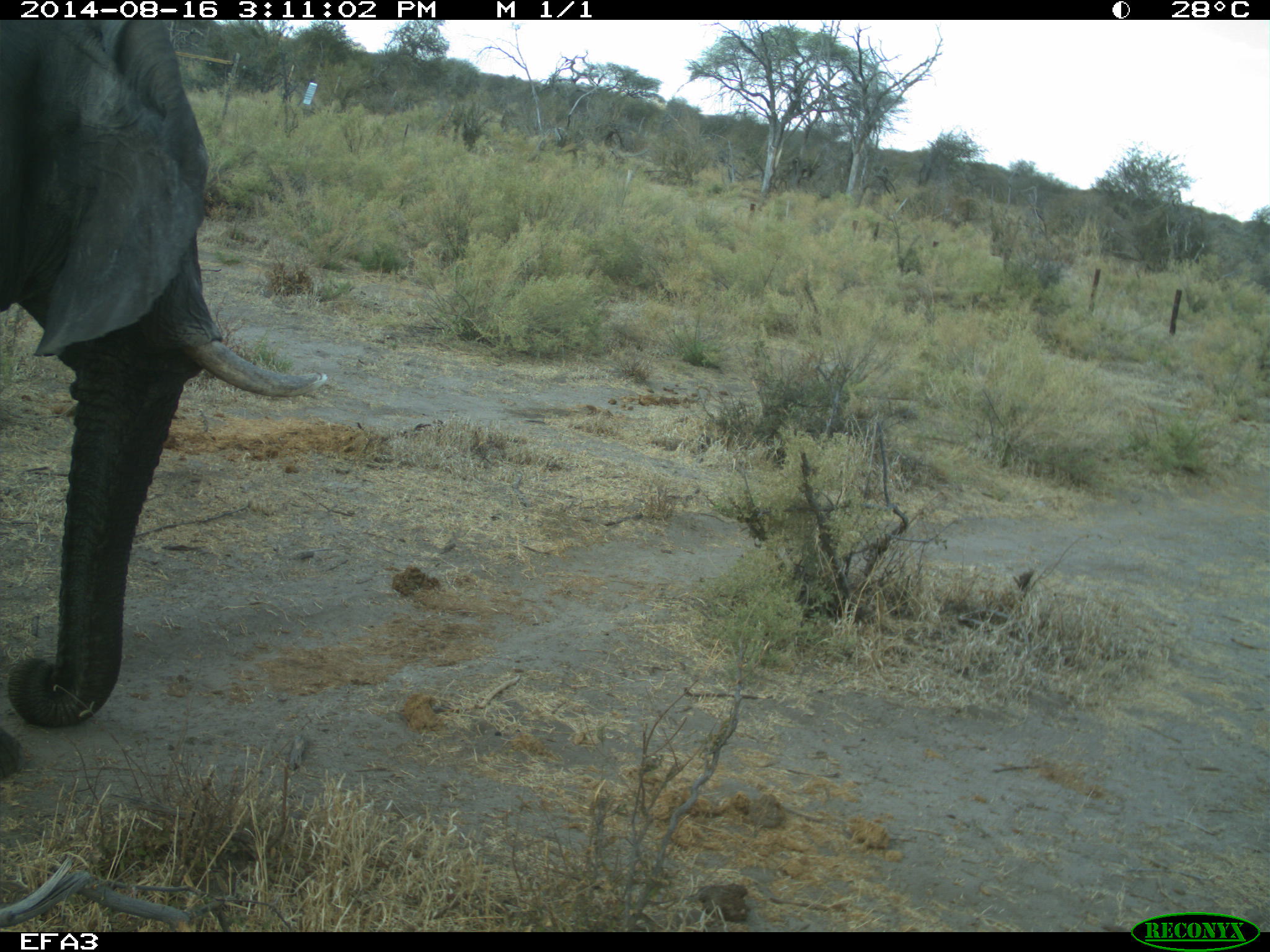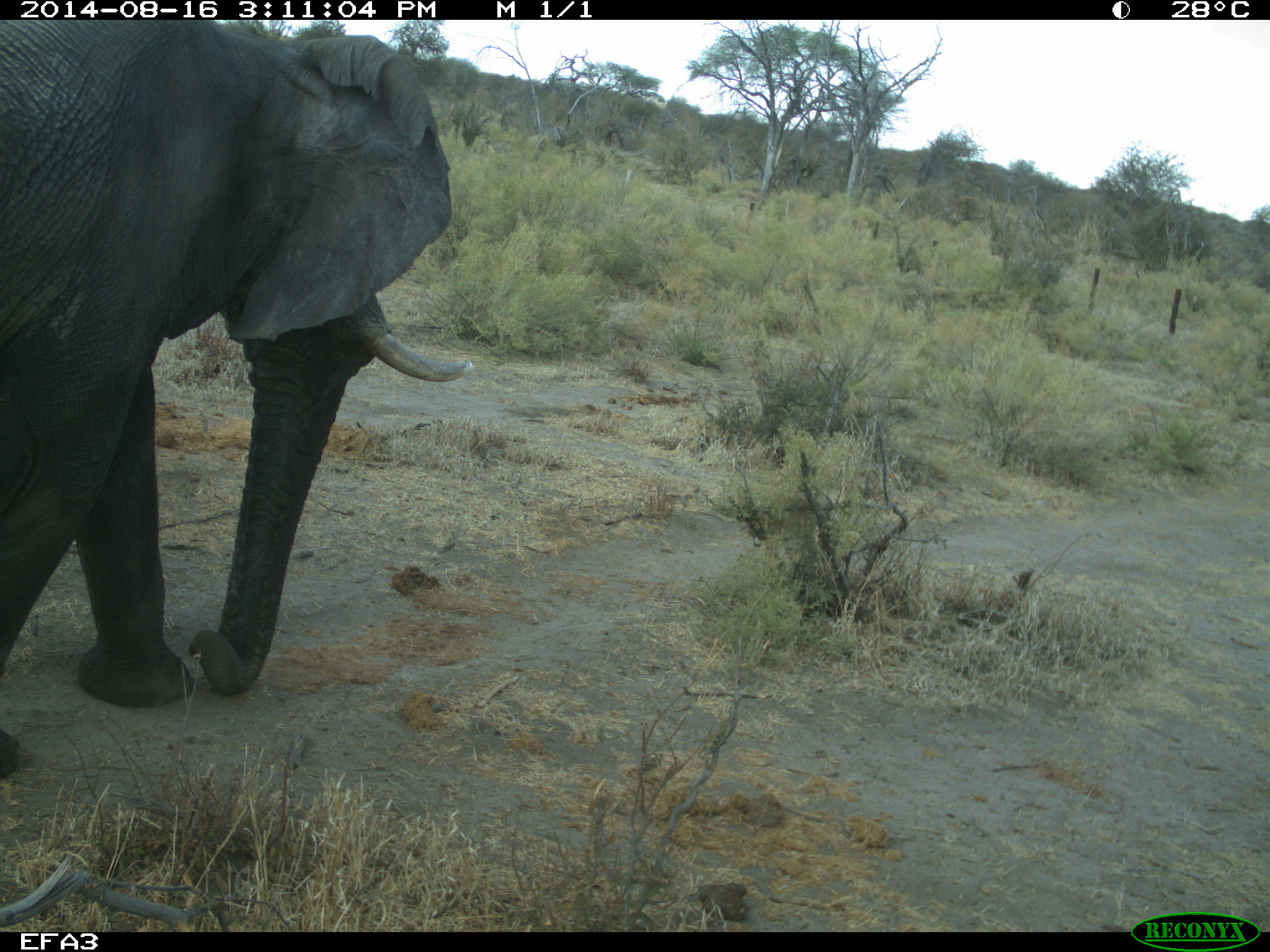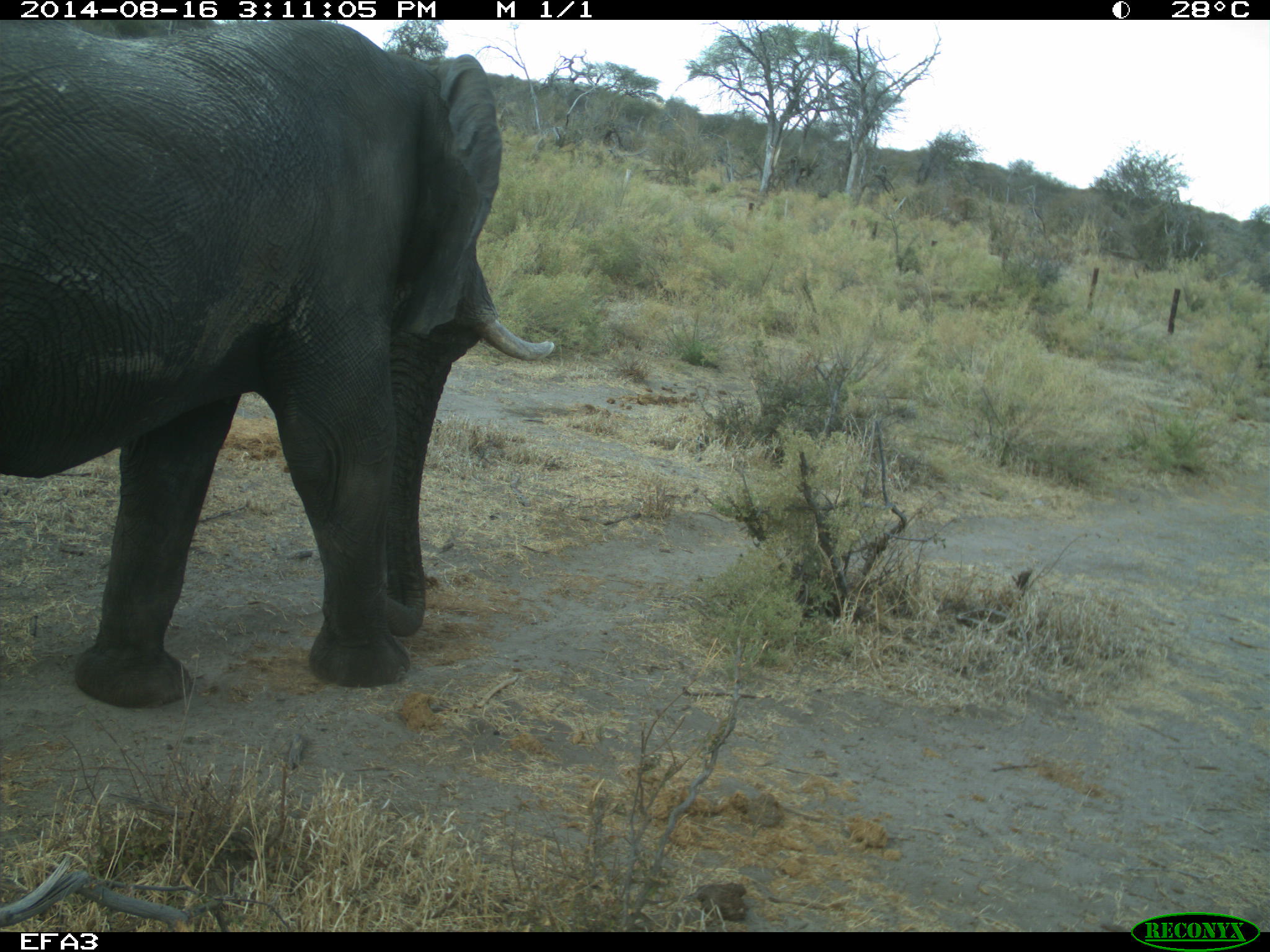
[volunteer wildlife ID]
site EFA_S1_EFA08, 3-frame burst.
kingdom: Animalia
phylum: Chordata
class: Mammalia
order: Proboscidea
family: Elephantidae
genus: Loxodonta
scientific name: Loxodonta africana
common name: african bush elephant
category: elephant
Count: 1.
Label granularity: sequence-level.